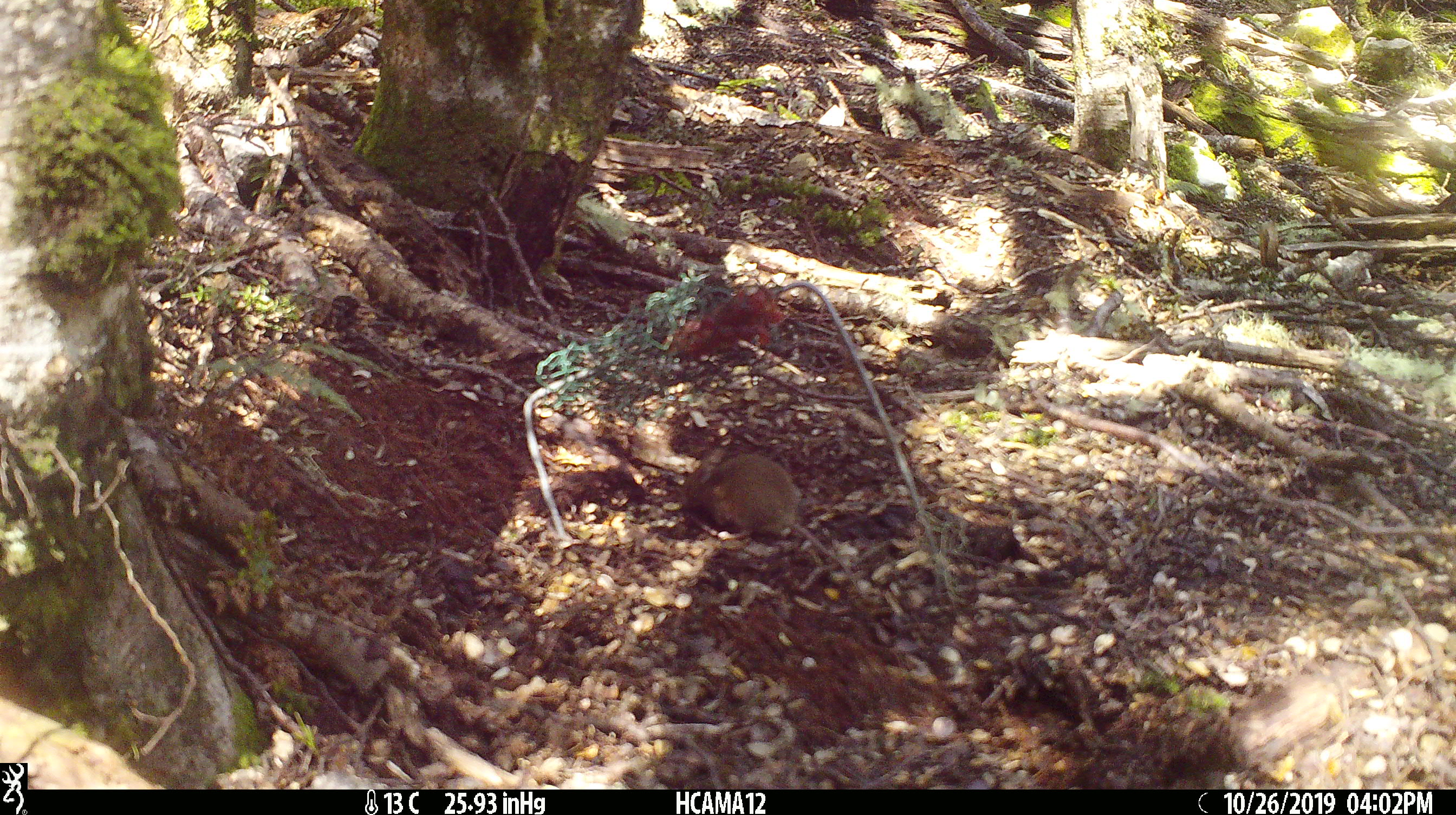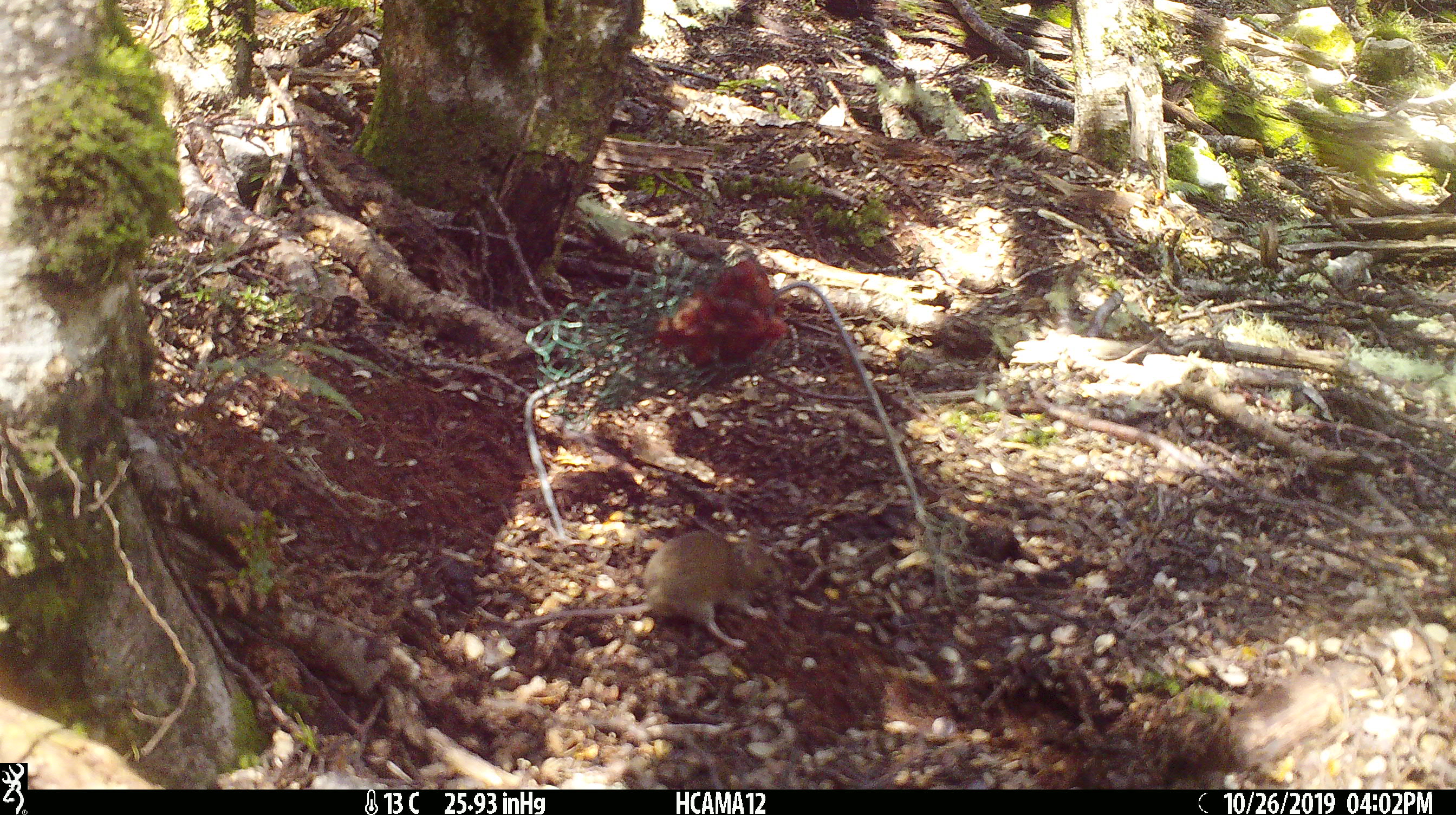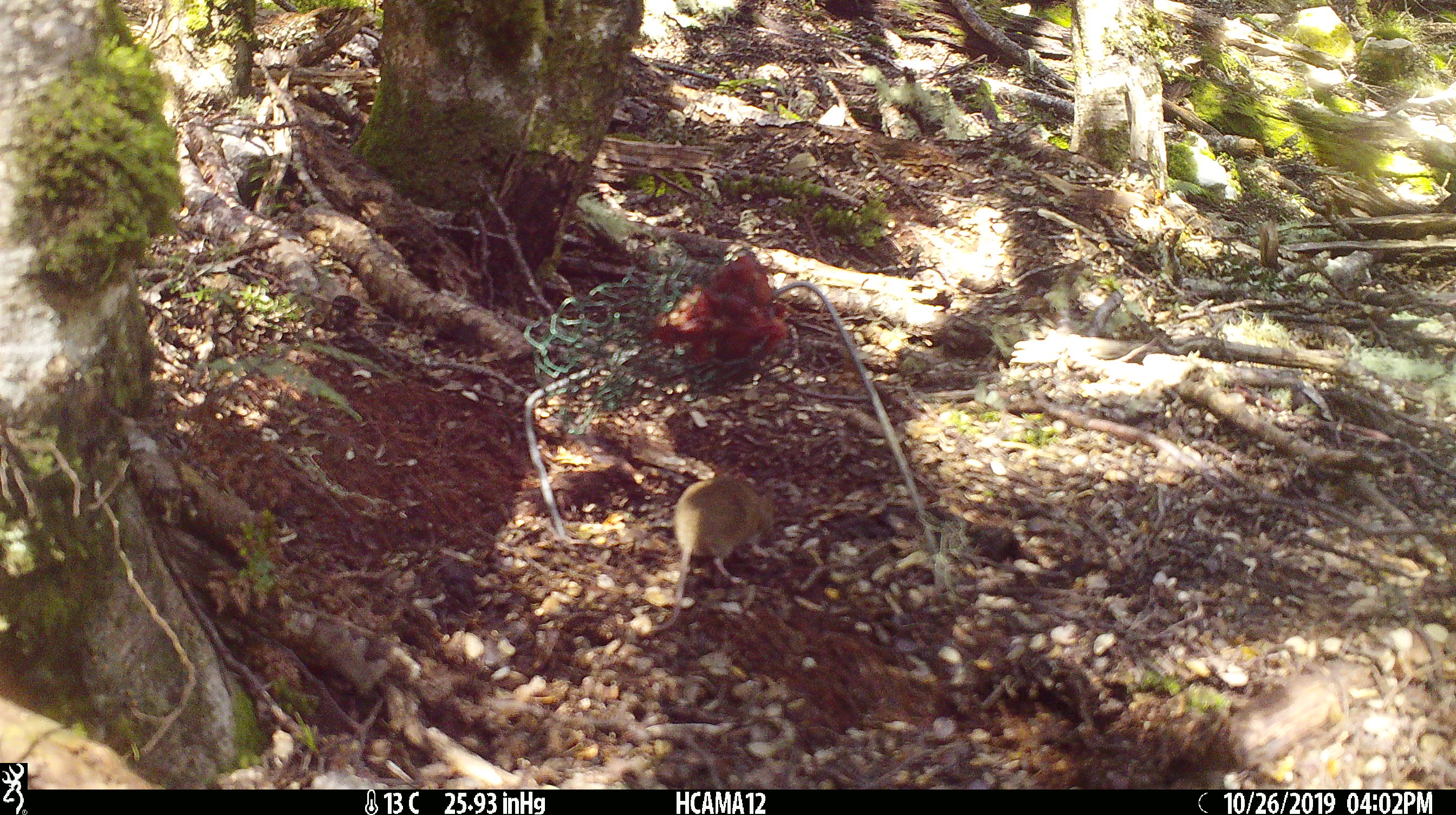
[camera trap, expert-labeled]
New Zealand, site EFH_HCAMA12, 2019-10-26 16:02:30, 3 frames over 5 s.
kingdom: Animalia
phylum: Chordata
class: Mammalia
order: Rodentia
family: Muridae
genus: Mus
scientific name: Mus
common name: mouse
Mouse (Mus).